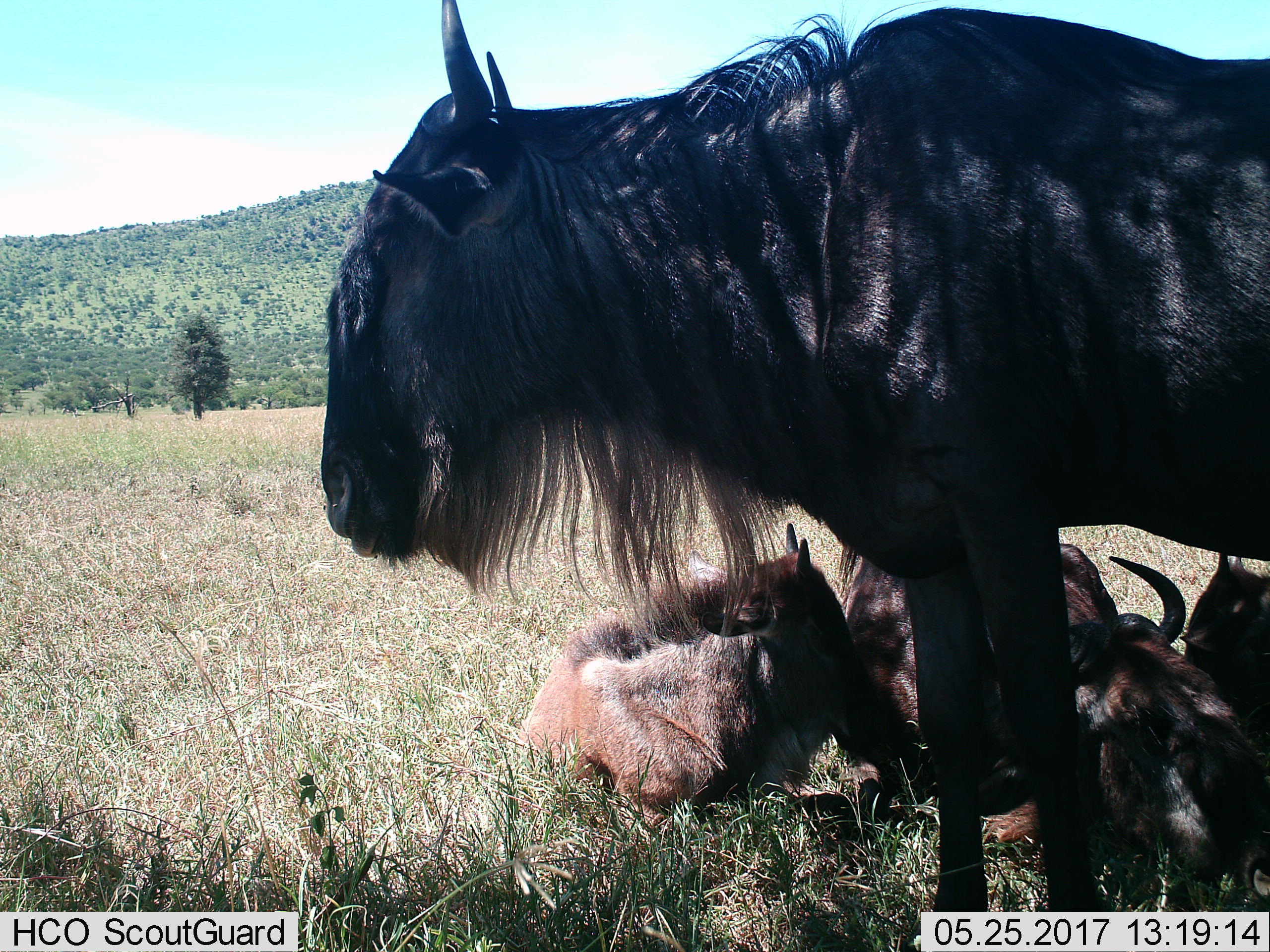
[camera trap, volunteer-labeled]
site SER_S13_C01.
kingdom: Animalia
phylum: Chordata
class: Mammalia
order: Artiodactyla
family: Bovidae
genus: Connochaetes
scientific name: Connochaetes taurinus taurinus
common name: blue wildebeest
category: wildebeestblue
Wildebeestblue (blue wildebeest) (Connochaetes taurinus taurinus), count 4. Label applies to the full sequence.